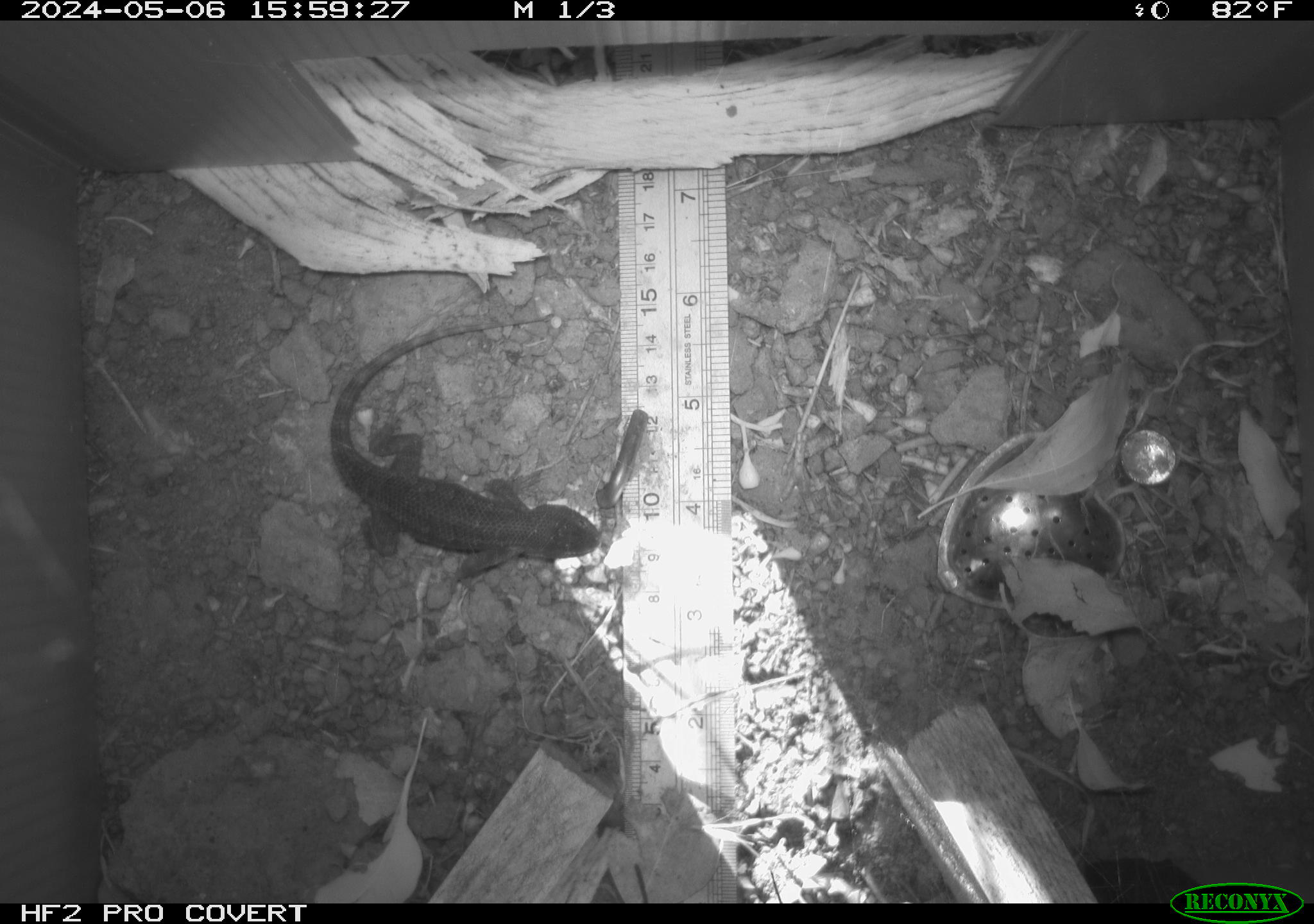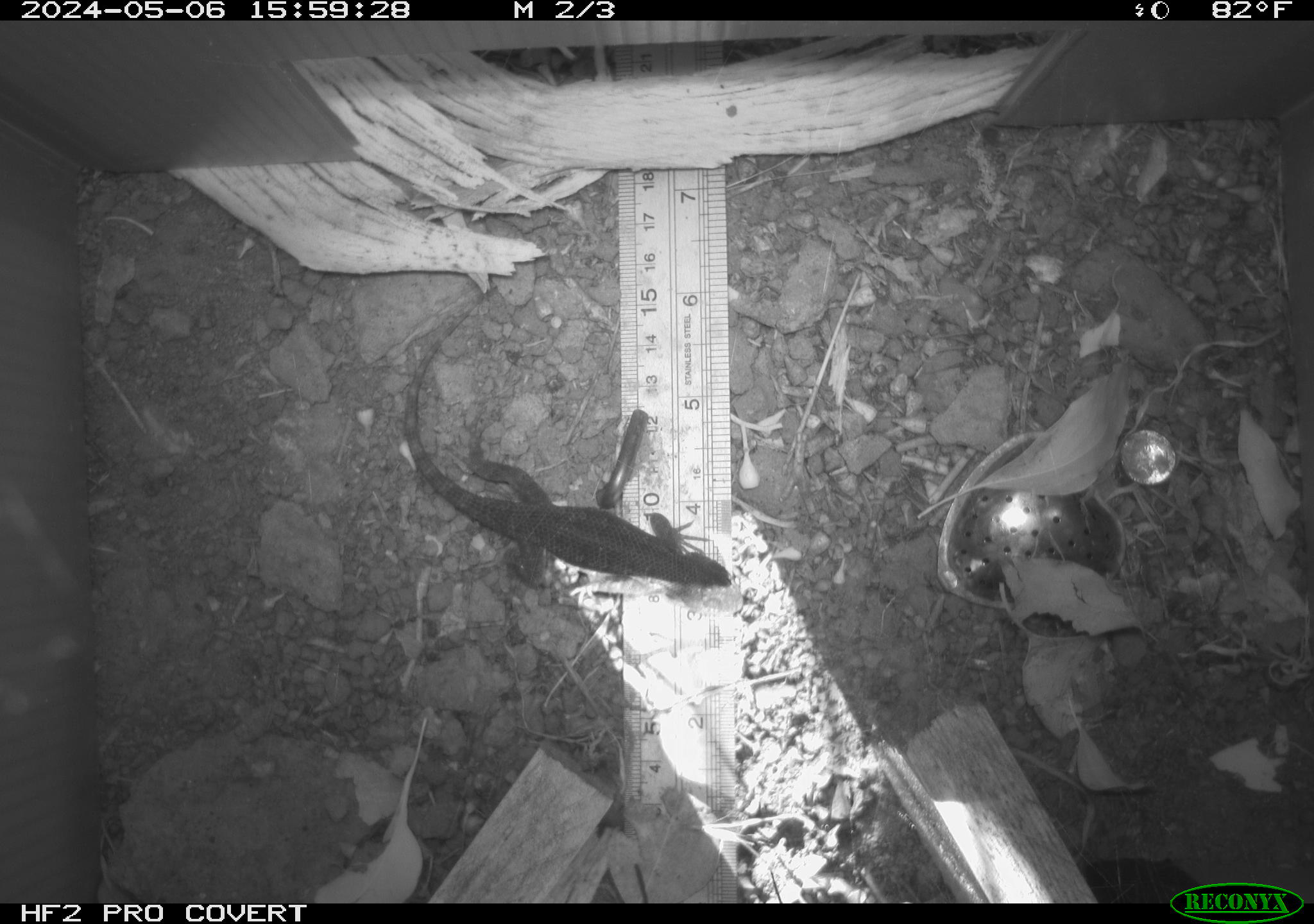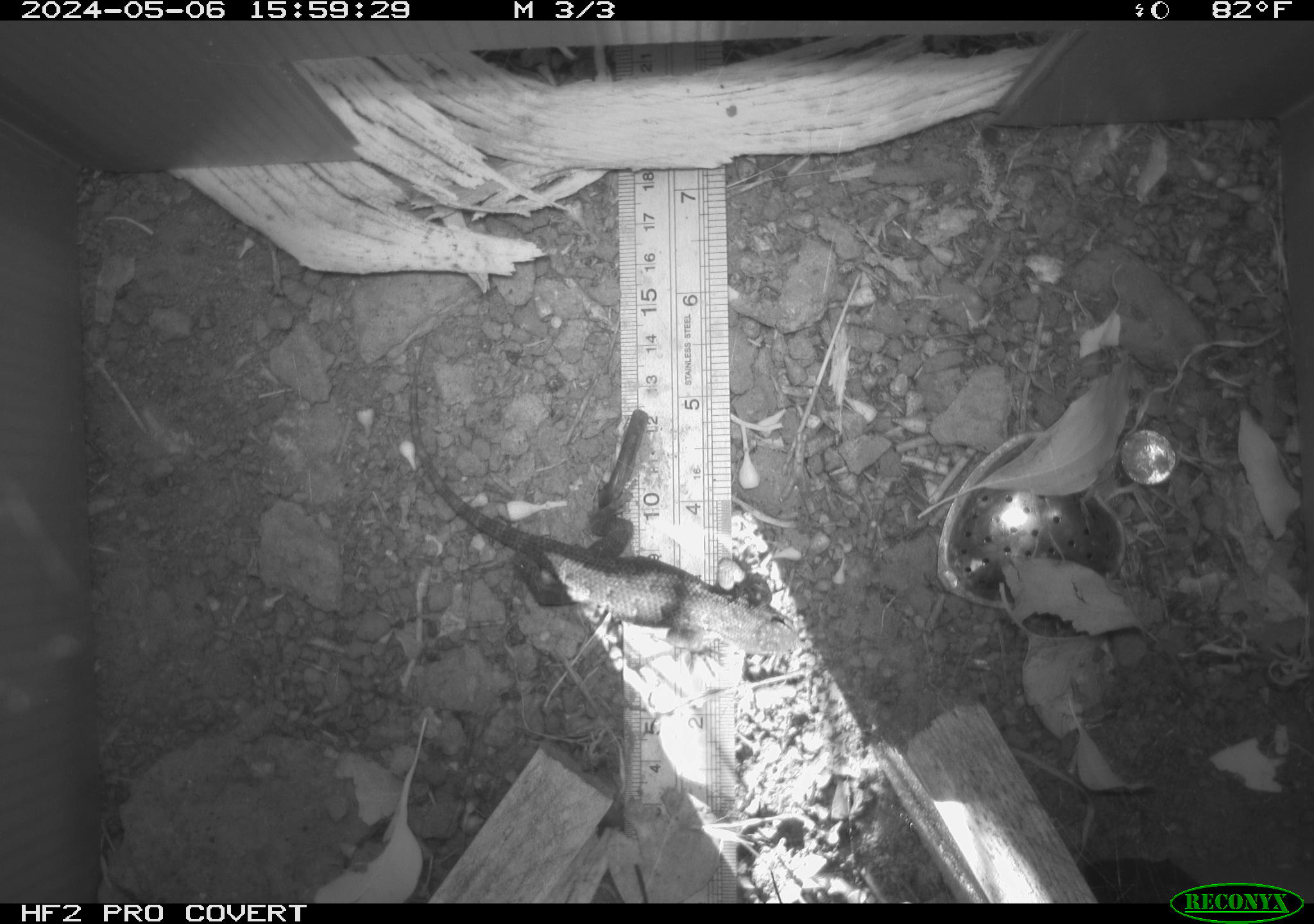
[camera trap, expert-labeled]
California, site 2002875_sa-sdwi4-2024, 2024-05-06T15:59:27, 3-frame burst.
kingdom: Animalia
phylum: Chordata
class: Reptilia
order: Squamata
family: Phrynosomatidae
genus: Sceloporus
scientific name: Sceloporus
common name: spiny lizards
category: sceloporus species